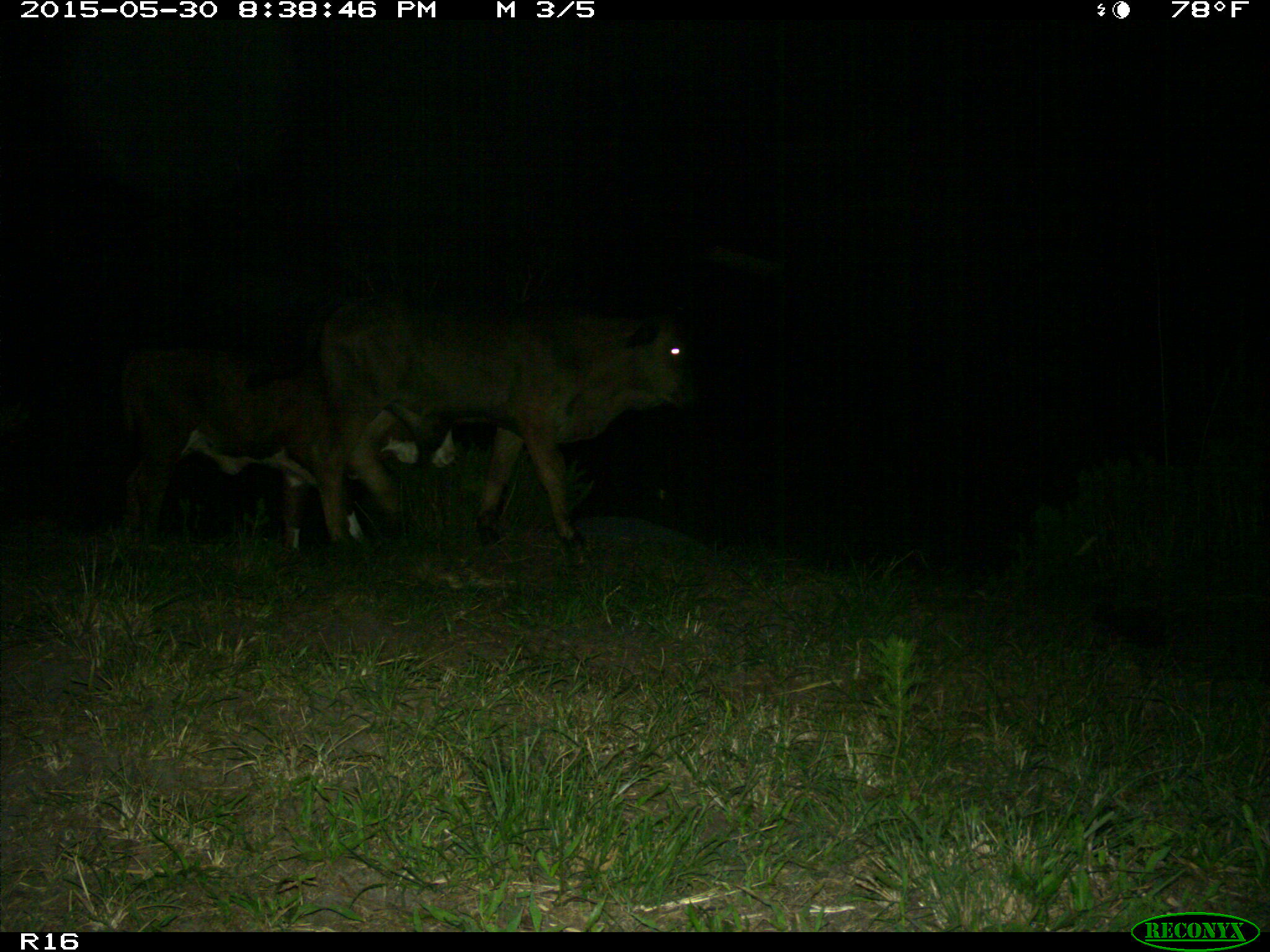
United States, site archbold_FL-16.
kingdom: Animalia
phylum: Chordata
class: Mammalia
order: Artiodactyla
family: Bovidae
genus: Bos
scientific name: Bos taurus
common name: domestic cow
Bos taurus (domestic cow).